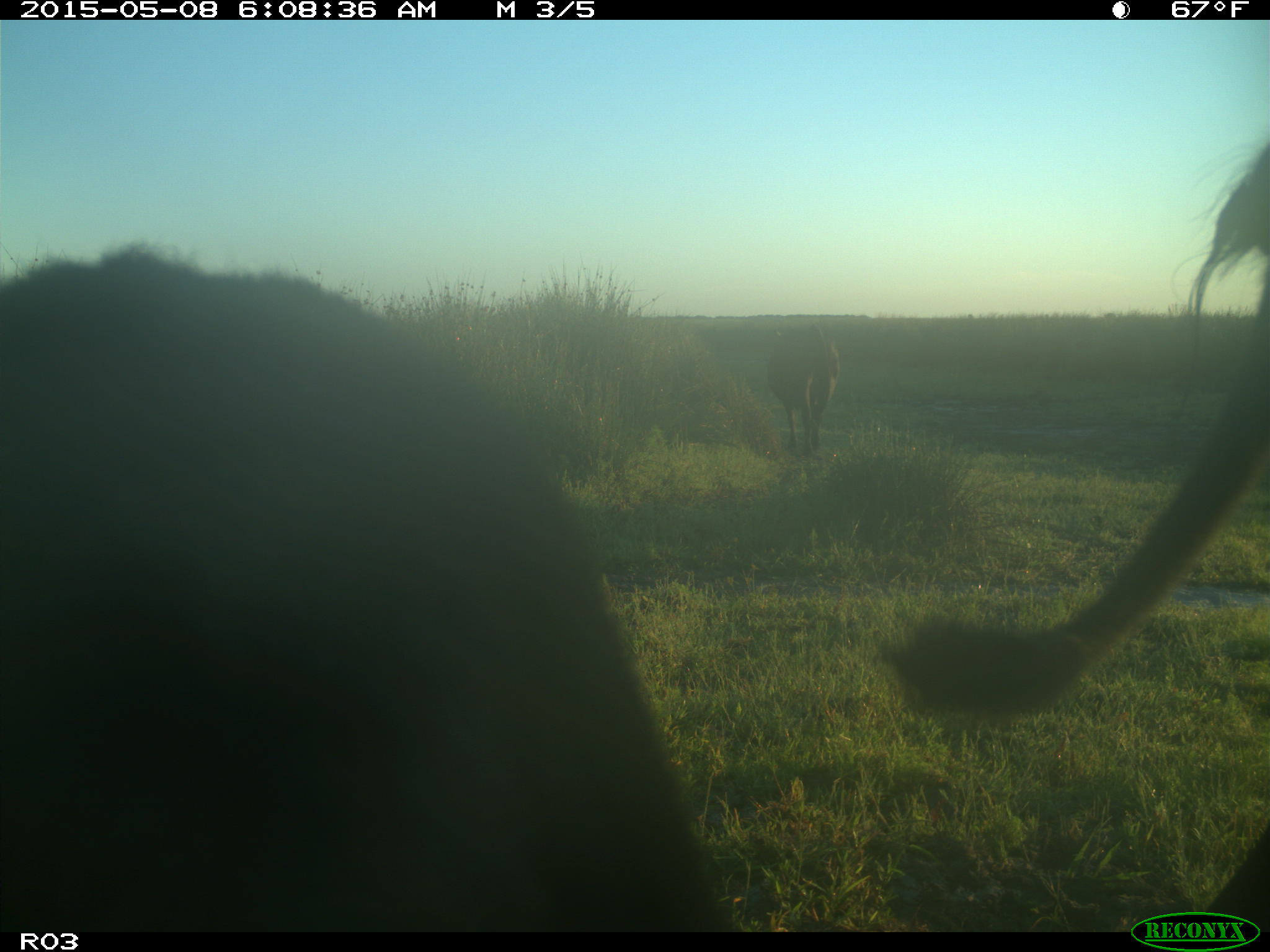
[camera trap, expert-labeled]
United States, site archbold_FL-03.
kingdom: Animalia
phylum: Chordata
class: Mammalia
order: Artiodactyla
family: Bovidae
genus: Bos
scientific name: Bos taurus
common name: domestic cow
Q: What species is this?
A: Bos taurus (domestic cow).